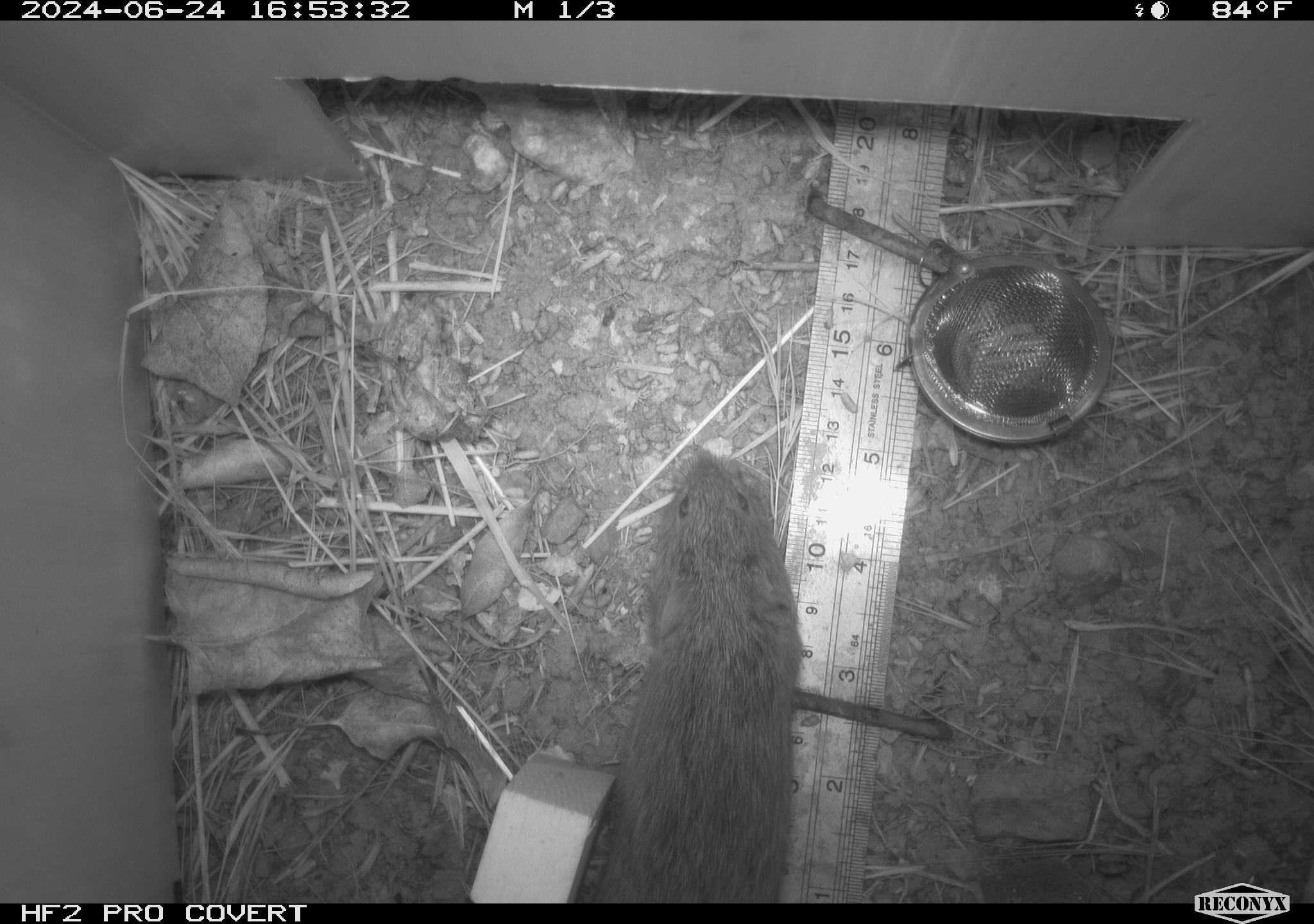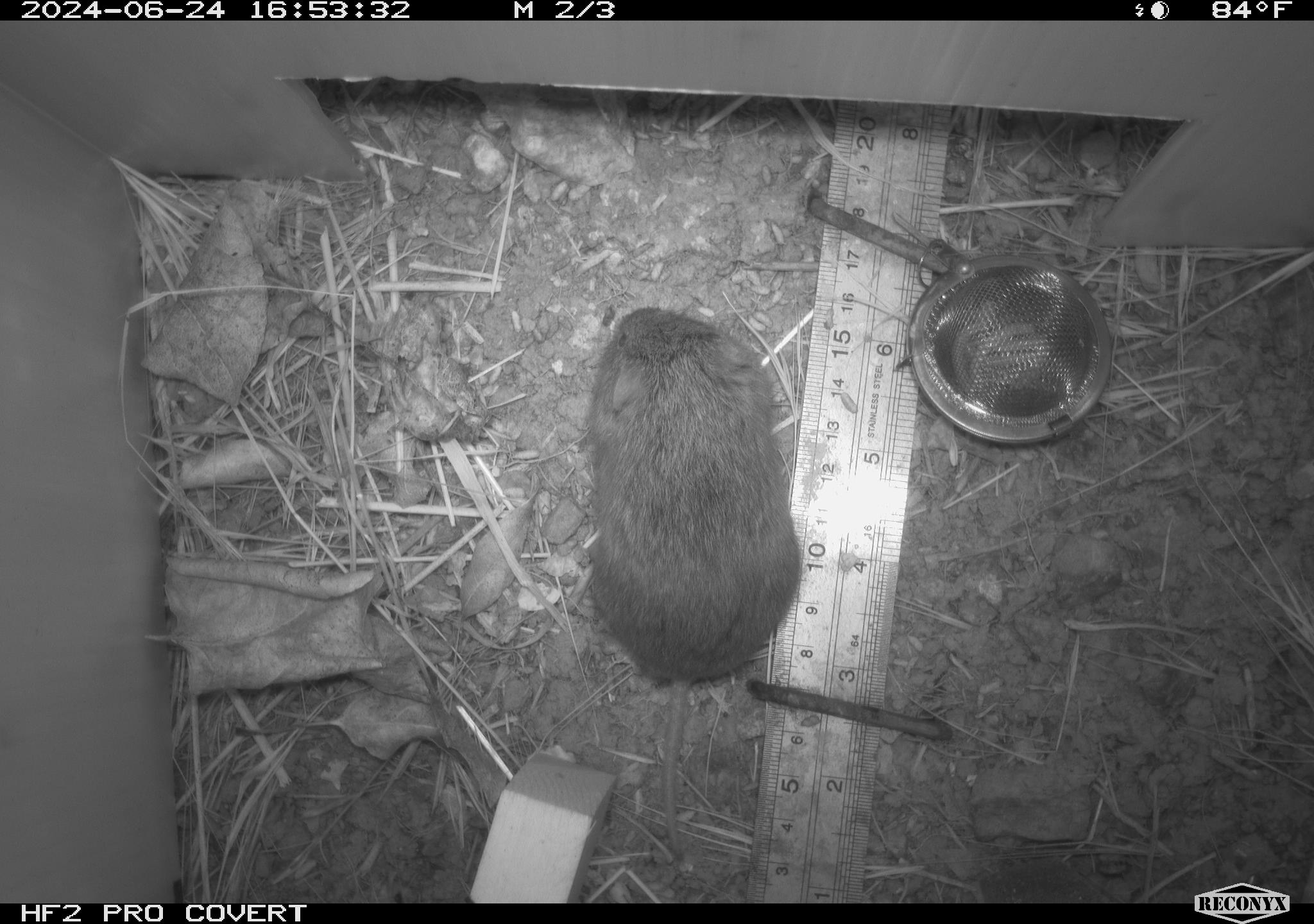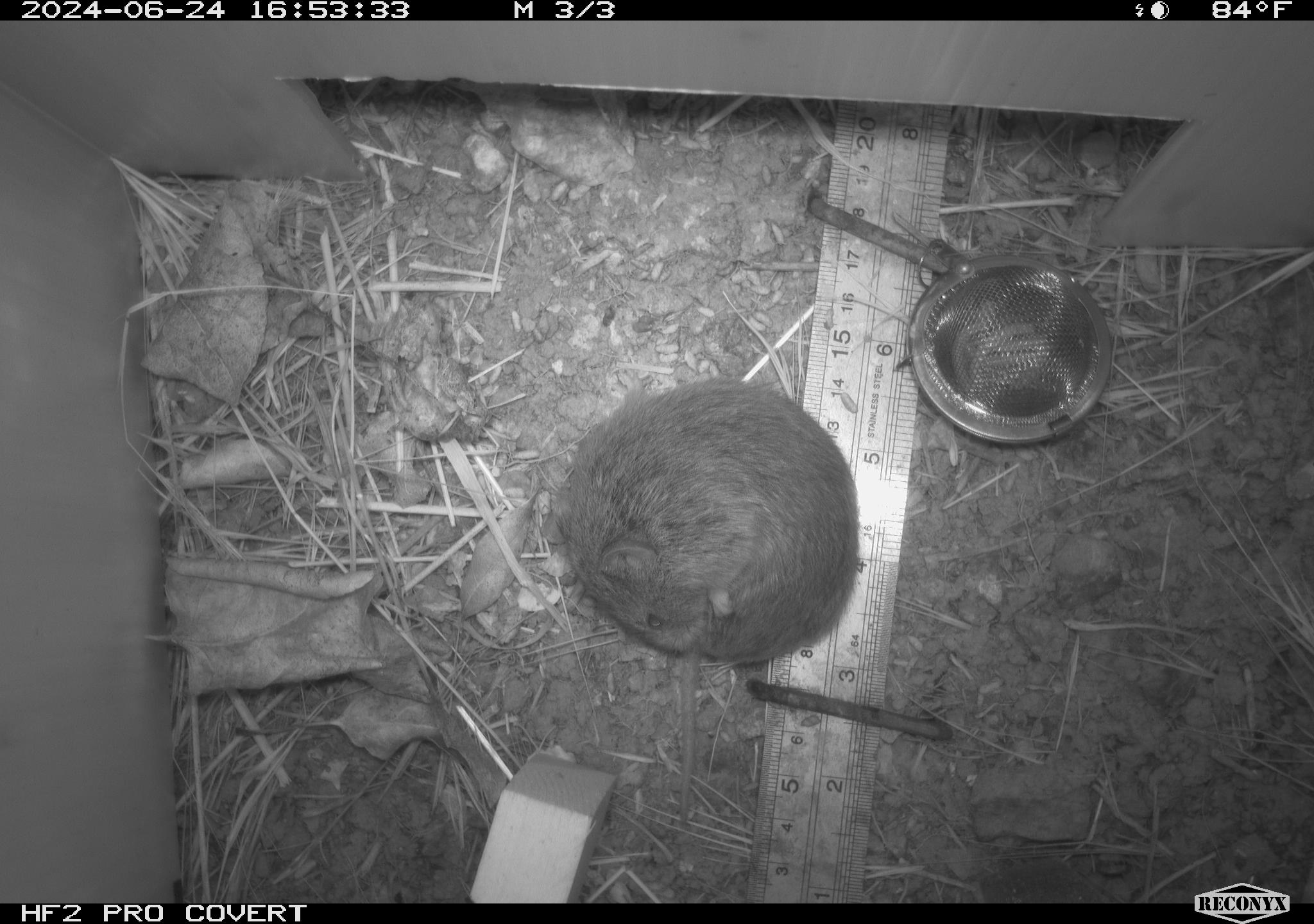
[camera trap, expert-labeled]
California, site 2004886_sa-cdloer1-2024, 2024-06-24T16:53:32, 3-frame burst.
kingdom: Animalia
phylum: Chordata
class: Mammalia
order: Rodentia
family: Cricetidae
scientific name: Arvicolinae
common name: voles, lemmings, and muskrats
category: arvicolinae subfamily